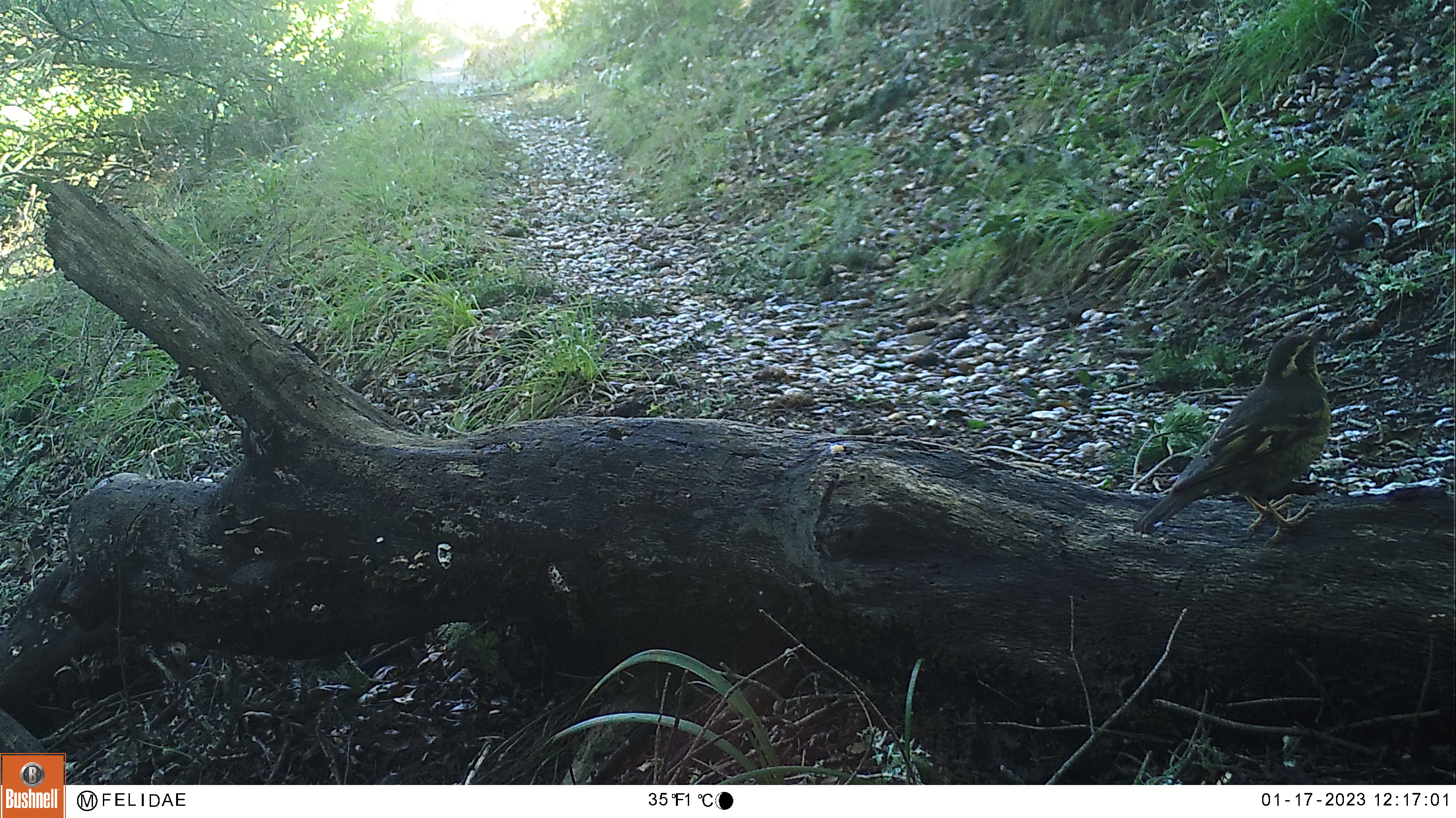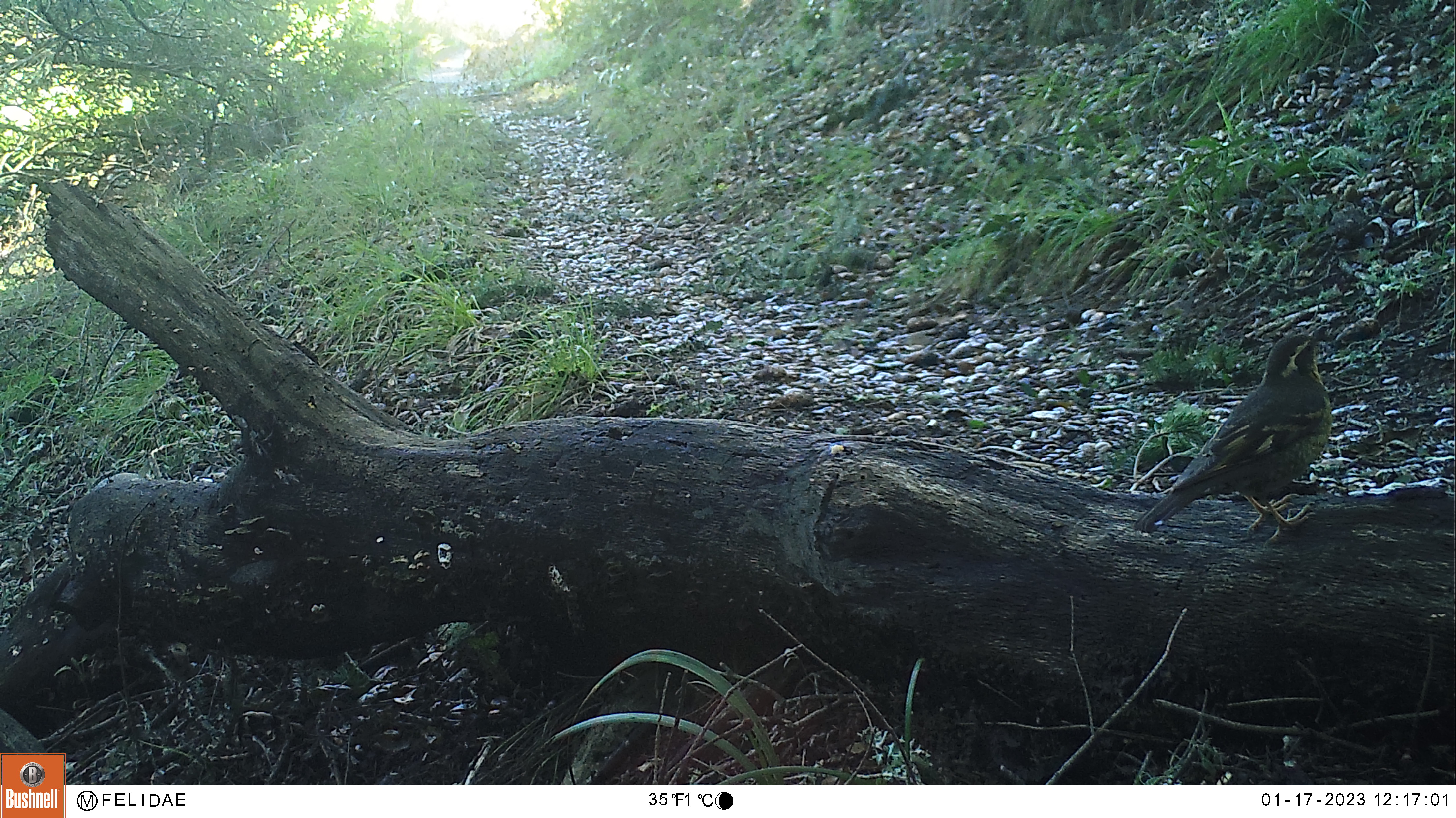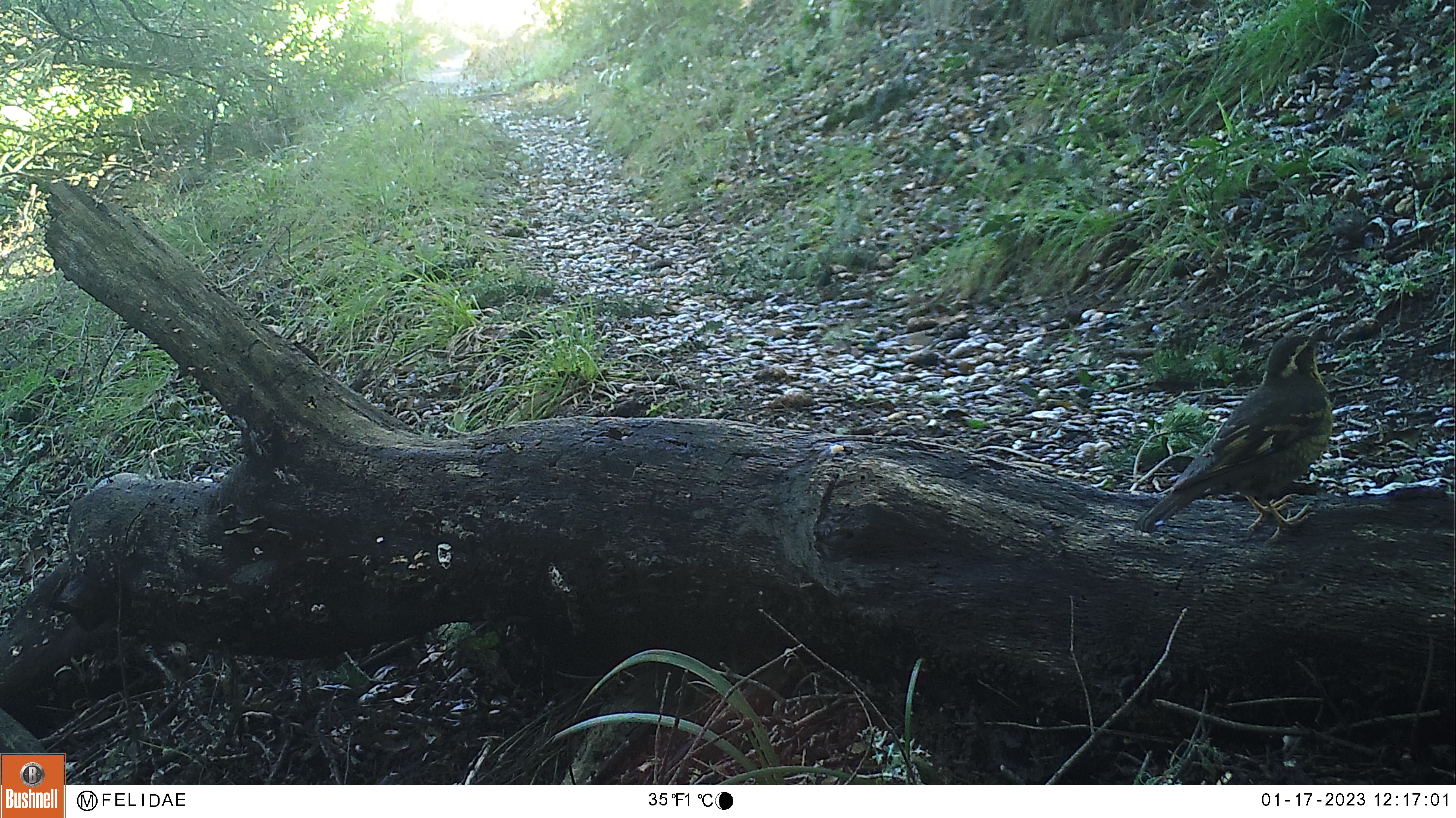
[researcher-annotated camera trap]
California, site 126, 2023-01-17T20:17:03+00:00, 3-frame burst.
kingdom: Animalia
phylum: Chordata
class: Aves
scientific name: Aves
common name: bird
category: unknown bird